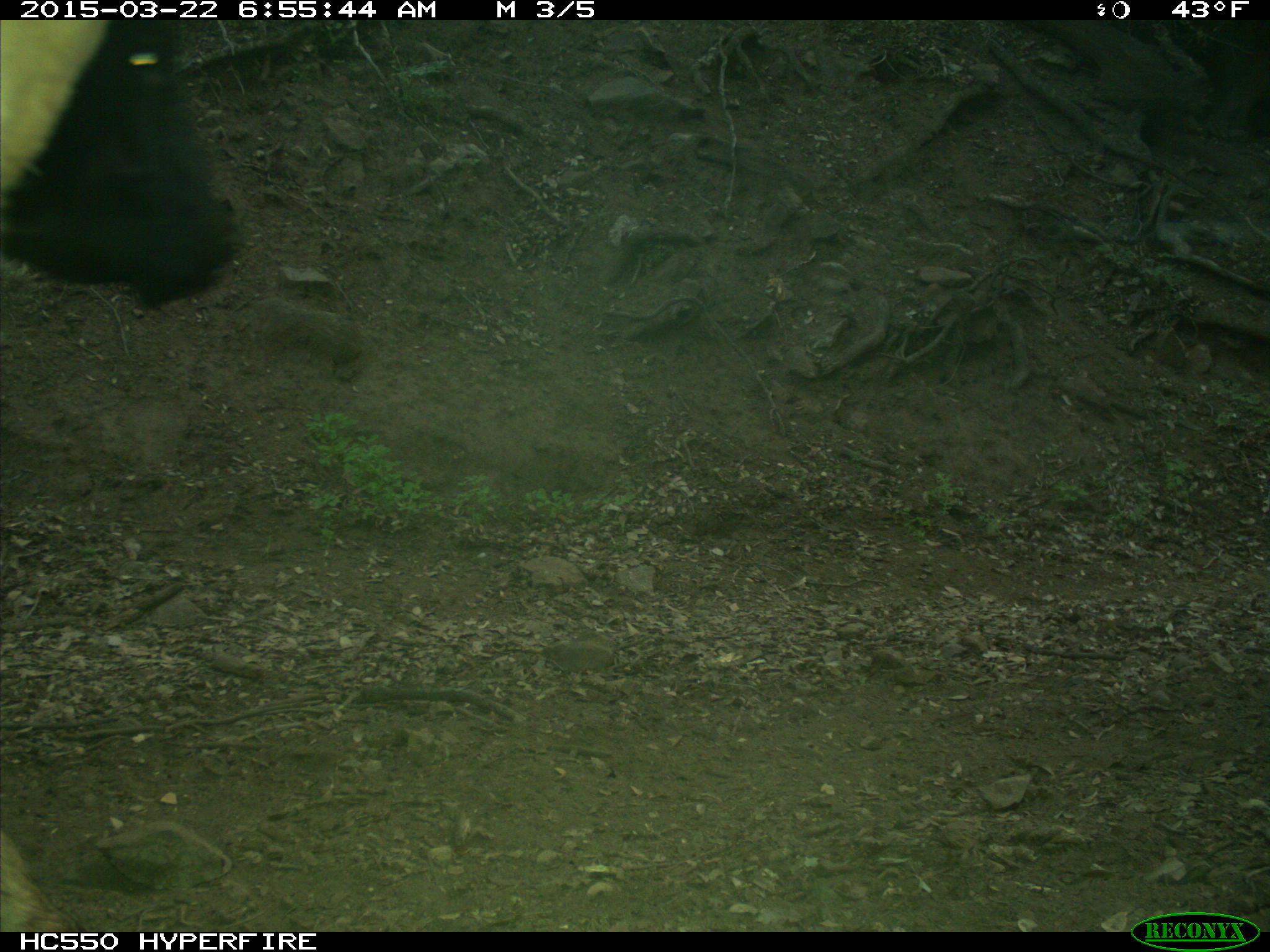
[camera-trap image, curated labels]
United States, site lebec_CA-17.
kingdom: Animalia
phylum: Chordata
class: Mammalia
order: Artiodactyla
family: Bovidae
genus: Bos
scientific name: Bos taurus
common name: domestic cow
Bos taurus (domestic cow).